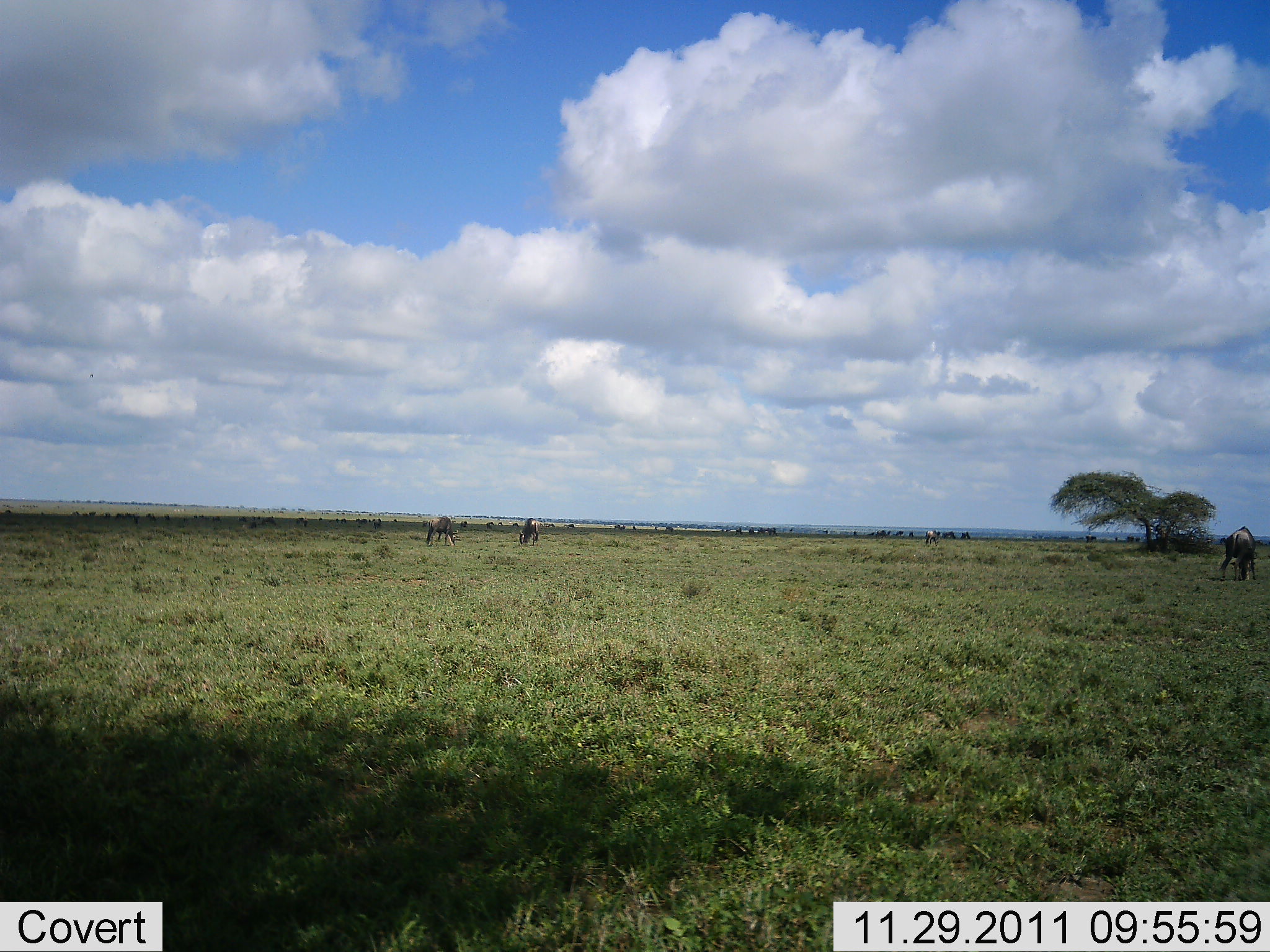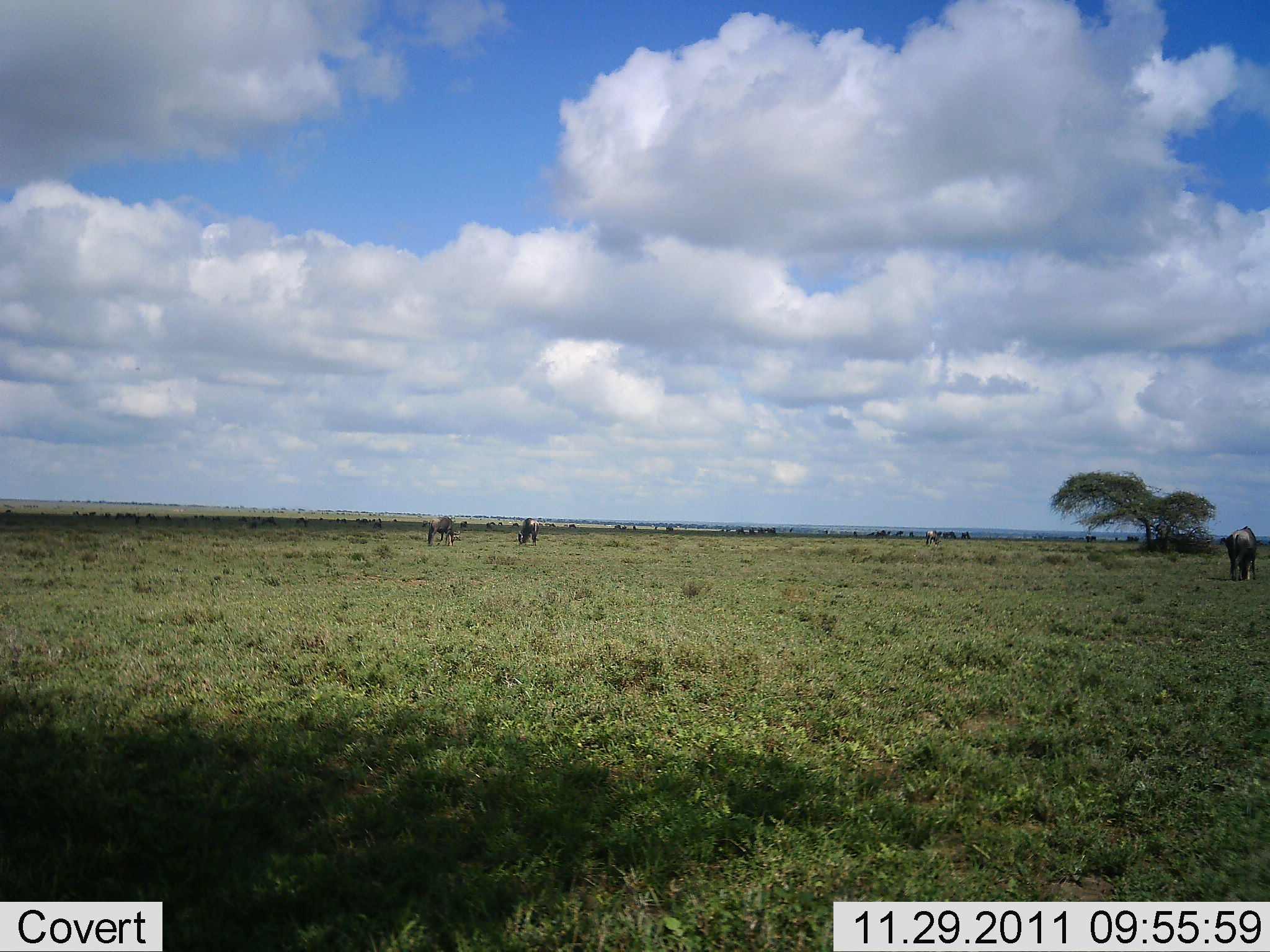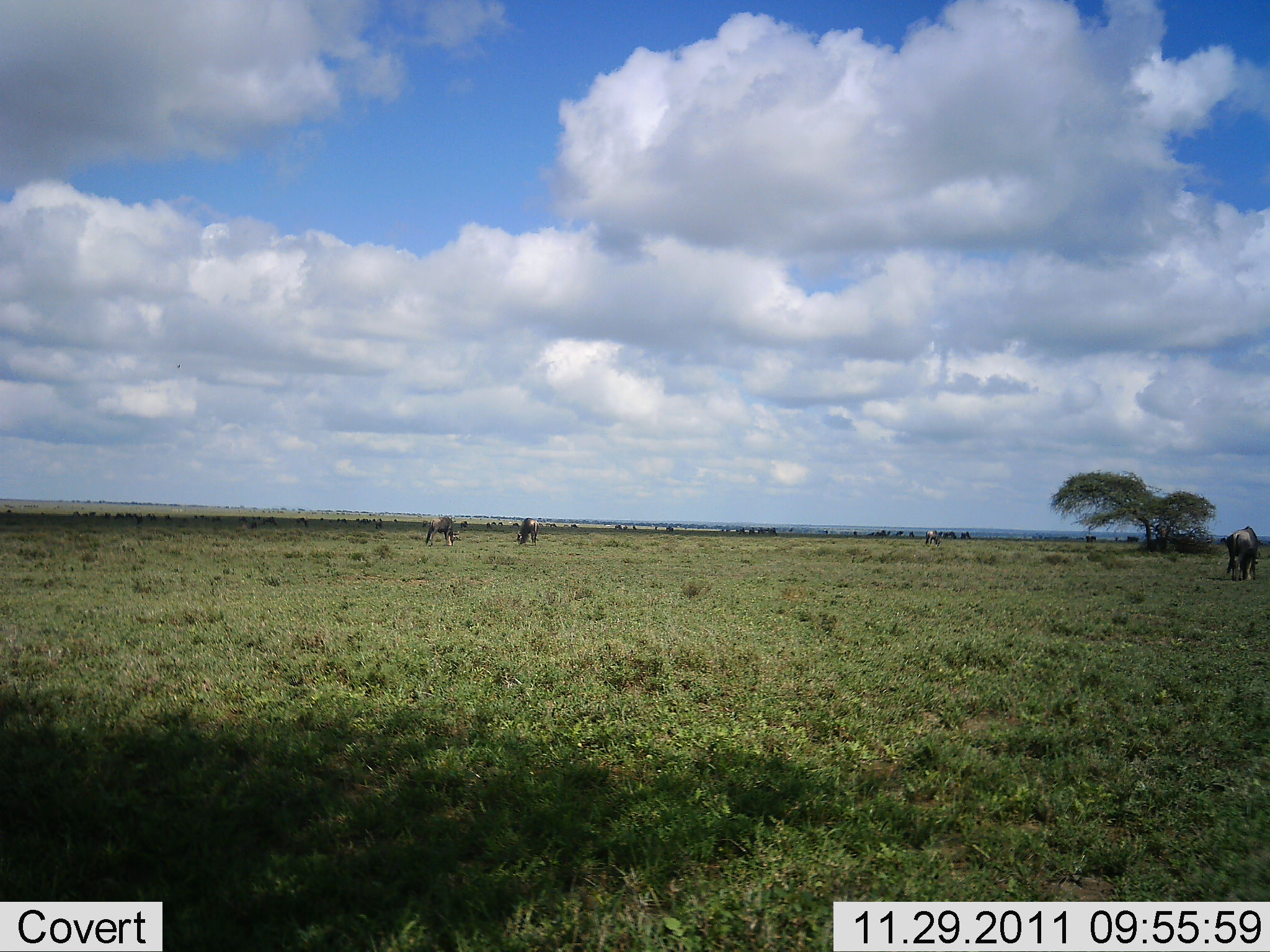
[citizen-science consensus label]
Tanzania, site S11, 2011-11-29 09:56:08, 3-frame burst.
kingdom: Animalia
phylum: Chordata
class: Mammalia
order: Artiodactyla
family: Bovidae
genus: Connochaetes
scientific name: Connochaetes taurinus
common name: blue wildebeest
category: wildebeest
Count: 11-50.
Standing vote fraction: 58%.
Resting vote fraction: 0%.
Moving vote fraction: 25%.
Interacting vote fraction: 0%.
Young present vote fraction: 0%.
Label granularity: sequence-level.